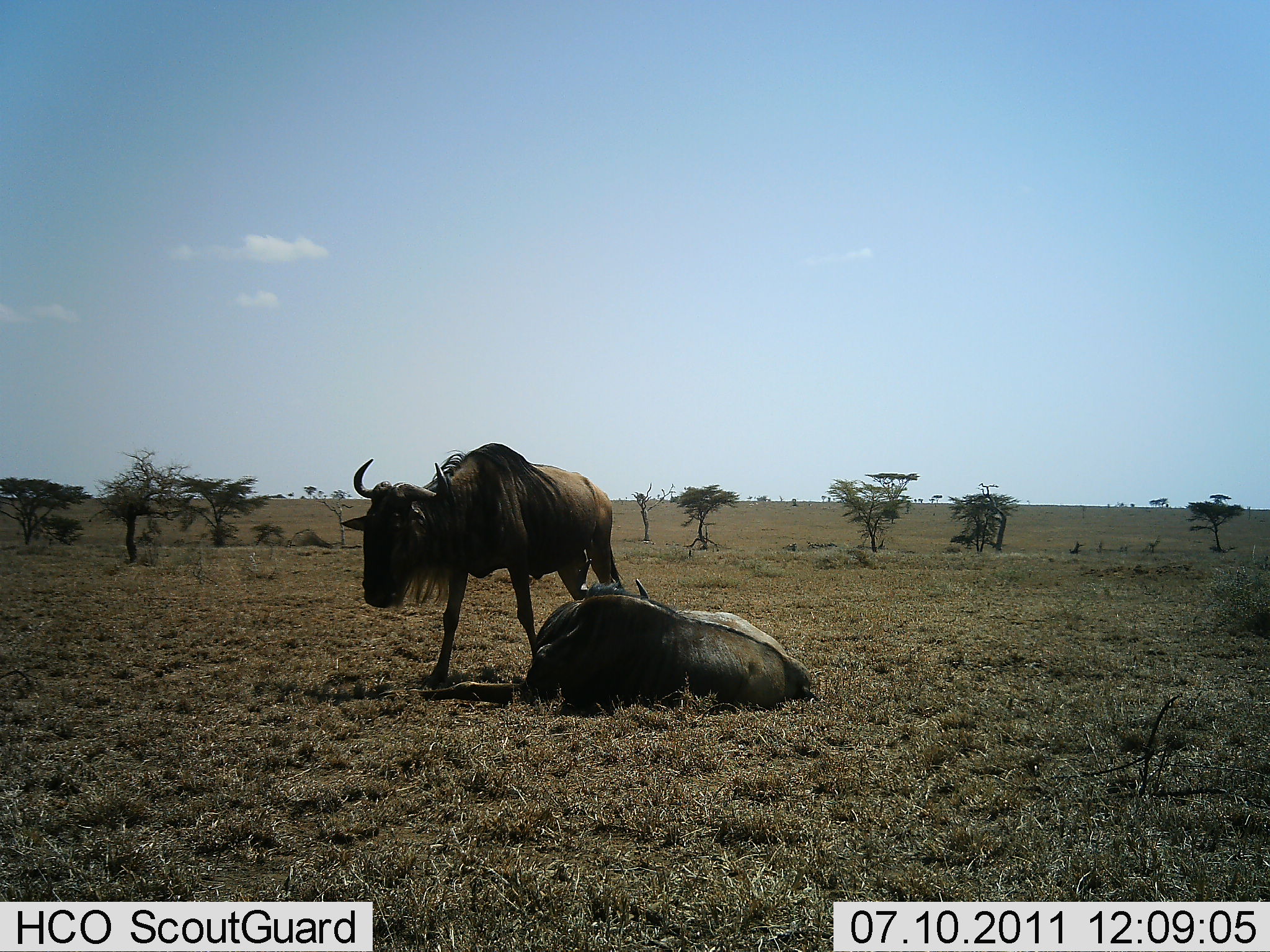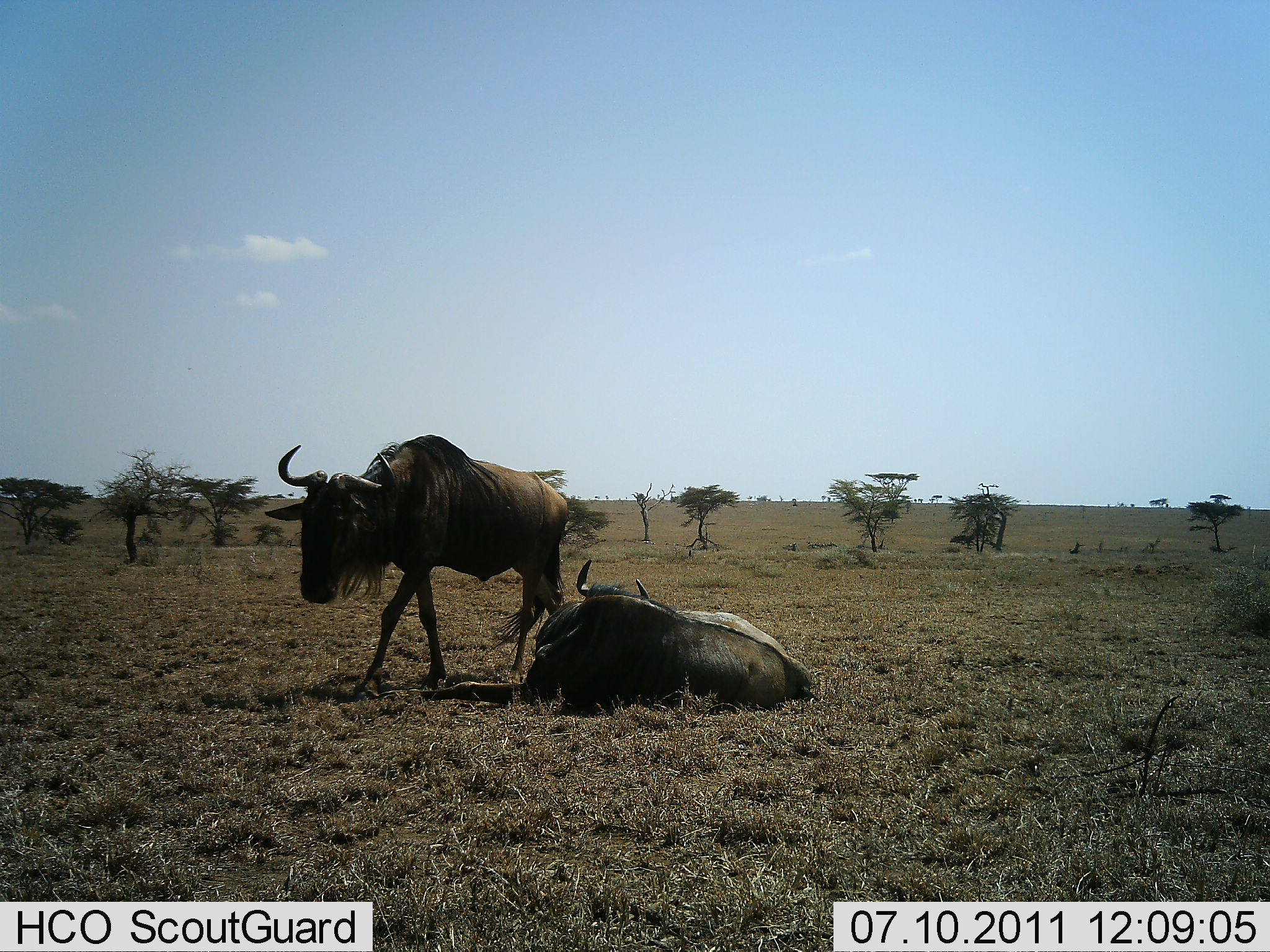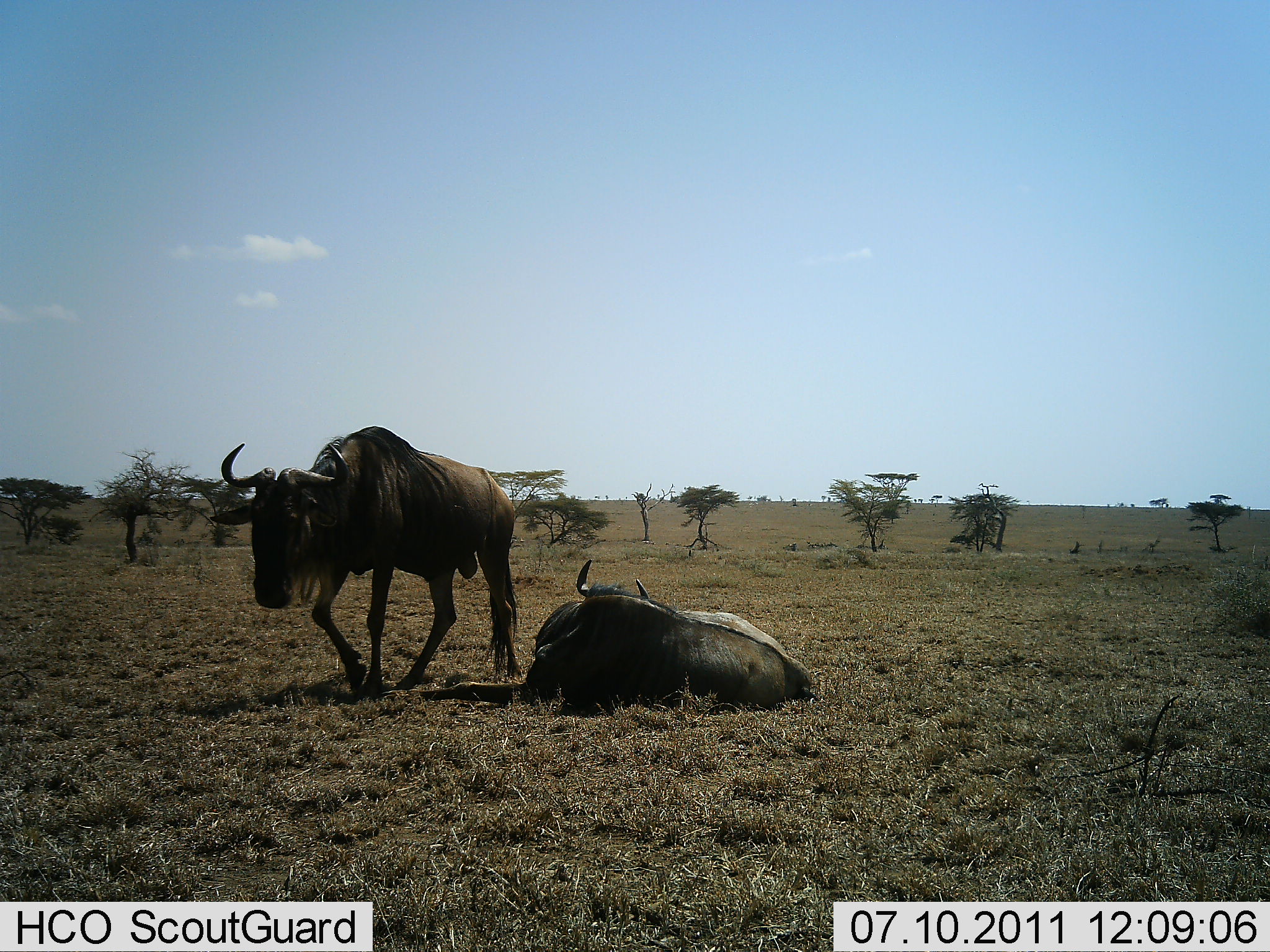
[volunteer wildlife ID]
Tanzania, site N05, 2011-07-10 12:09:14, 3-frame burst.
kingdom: Animalia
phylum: Chordata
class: Mammalia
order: Artiodactyla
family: Bovidae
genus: Connochaetes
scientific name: Connochaetes taurinus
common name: blue wildebeest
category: wildebeest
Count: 2.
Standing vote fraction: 30%.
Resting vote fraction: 80%.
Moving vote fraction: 60%.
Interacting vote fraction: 10%.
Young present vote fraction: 0%.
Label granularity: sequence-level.